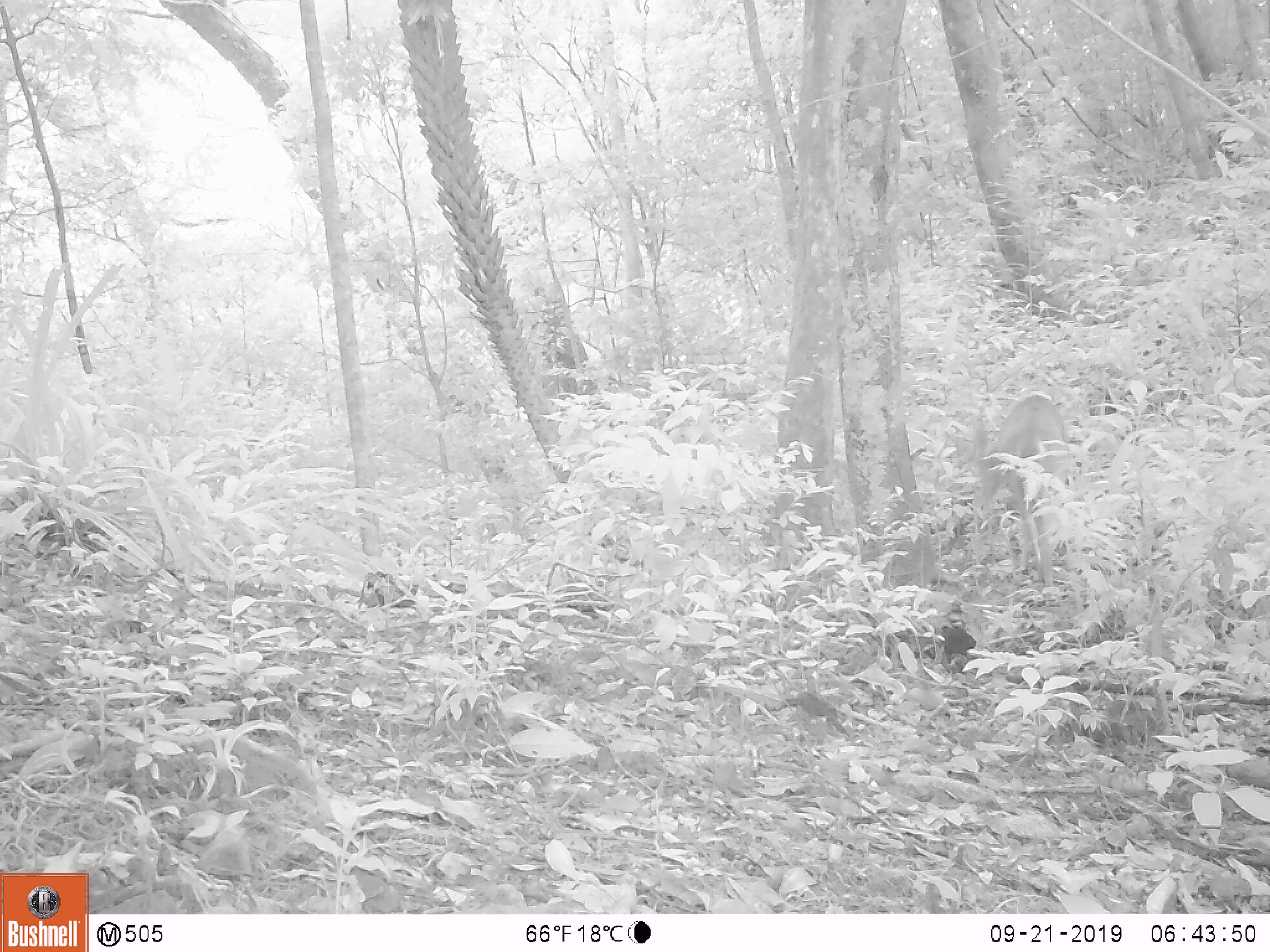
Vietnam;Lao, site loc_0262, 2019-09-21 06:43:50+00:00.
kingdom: Animalia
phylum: Chordata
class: Mammalia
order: Artiodactyla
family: Cervidae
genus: Muntiacus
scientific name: Muntiacus vuquangensis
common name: large-antlered muntjac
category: large antlered muntjac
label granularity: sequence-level